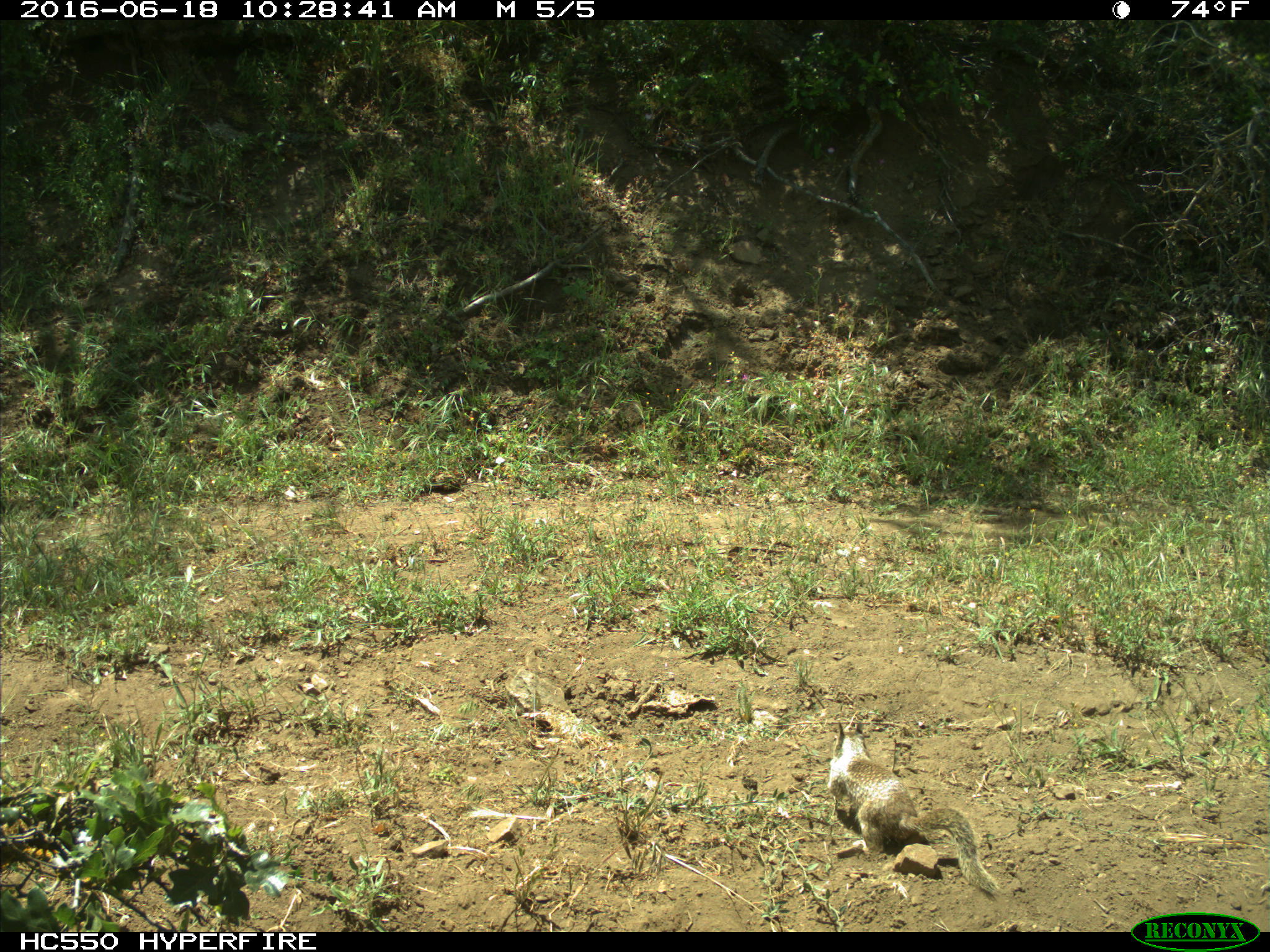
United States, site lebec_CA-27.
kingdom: Animalia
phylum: Chordata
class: Mammalia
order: Rodentia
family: Sciuridae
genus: Otospermophilus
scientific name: Otospermophilus beecheyi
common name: california ground squirrel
Otospermophilus beecheyi (california ground squirrel).